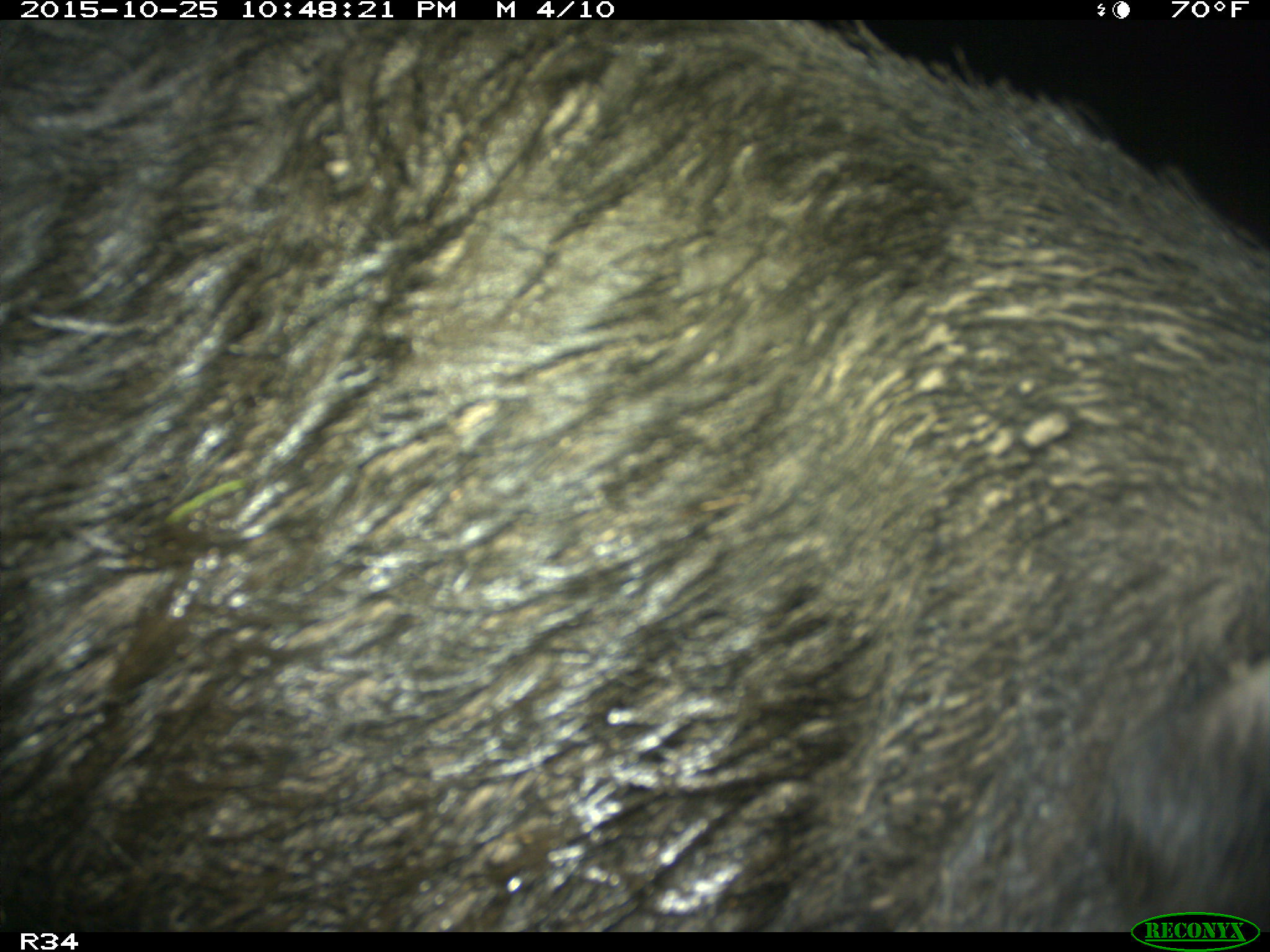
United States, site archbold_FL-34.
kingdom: Animalia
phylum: Chordata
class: Mammalia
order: Artiodactyla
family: Suidae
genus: Sus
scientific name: Sus scrofa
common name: wild boar